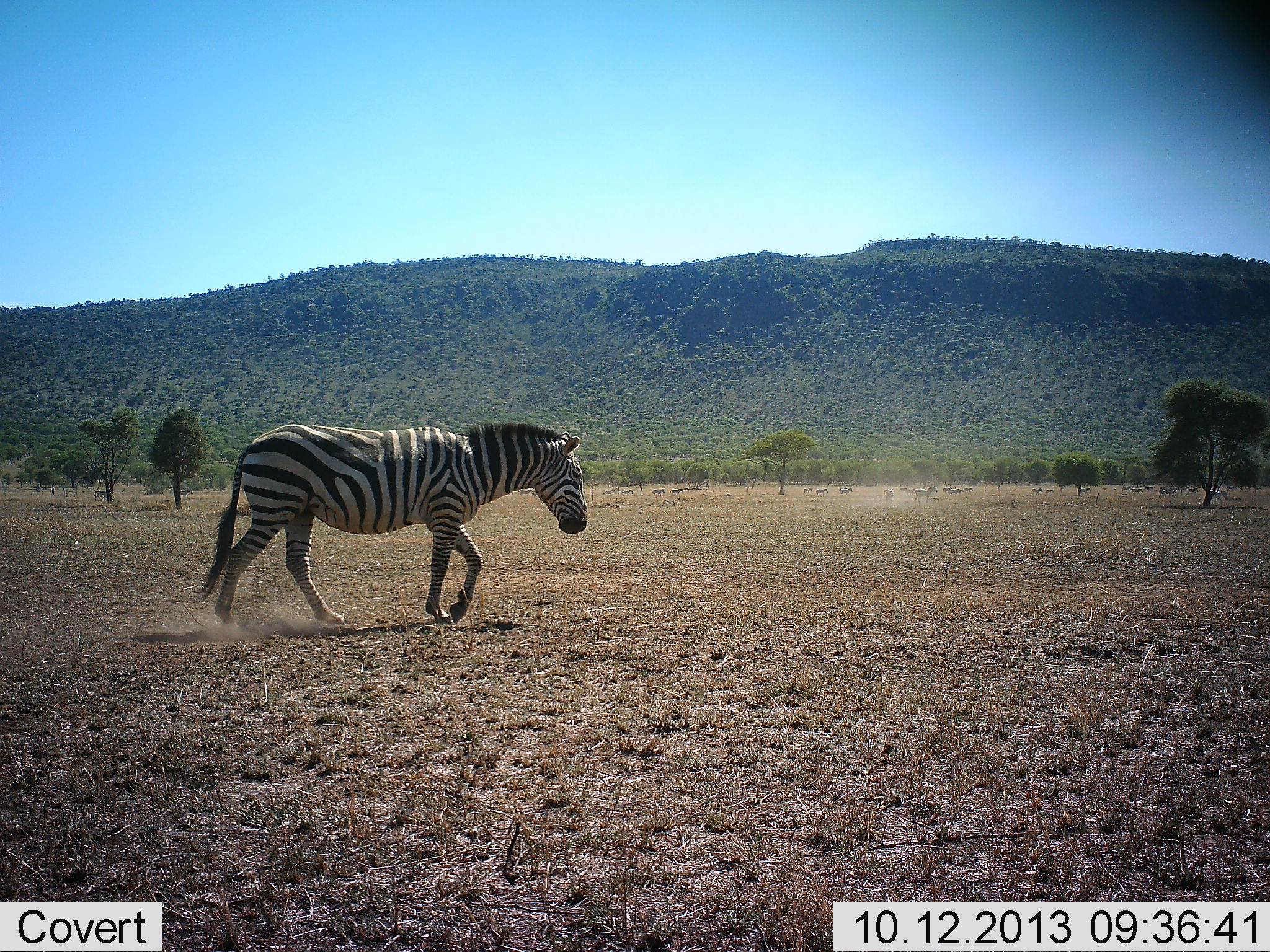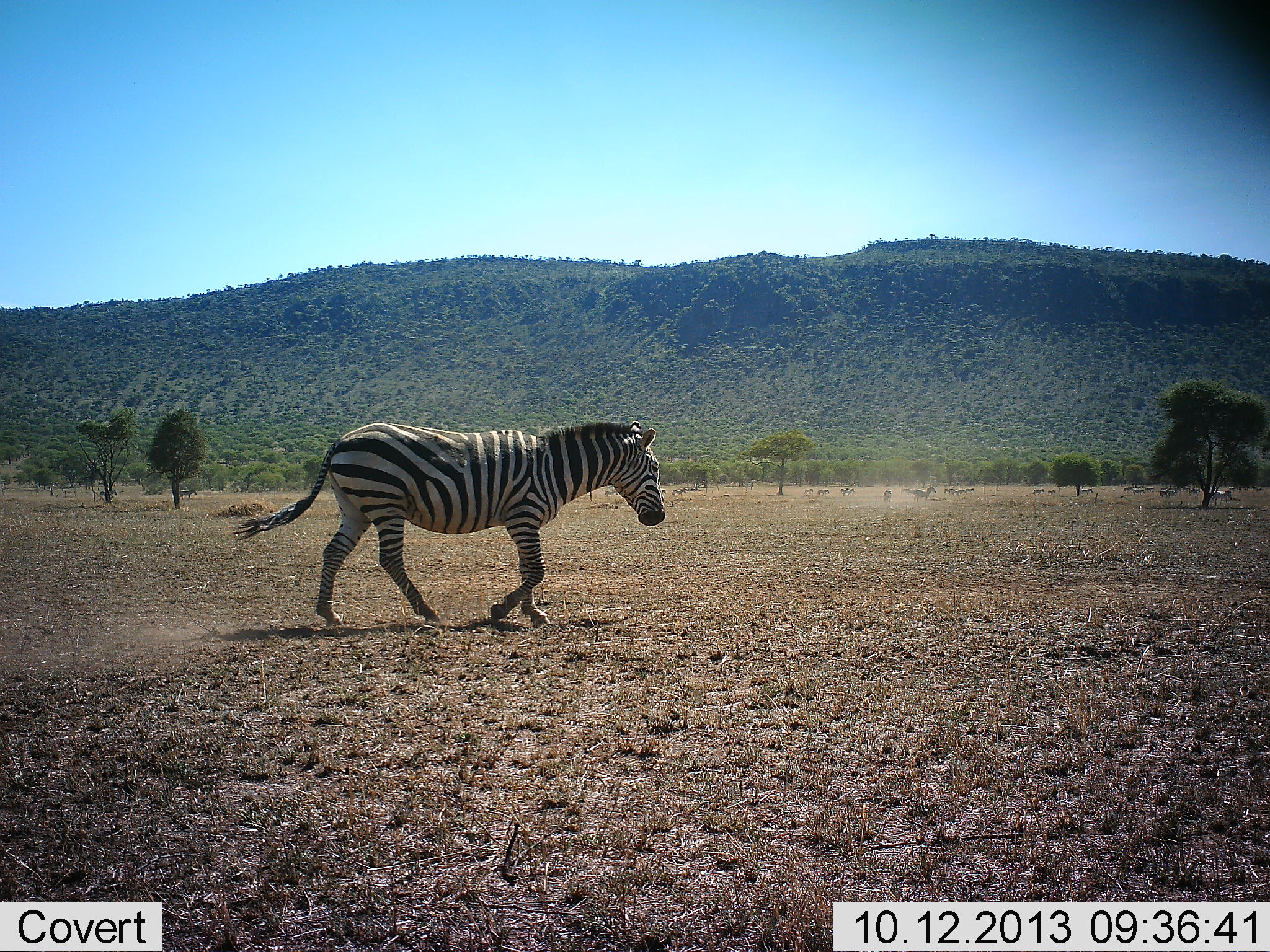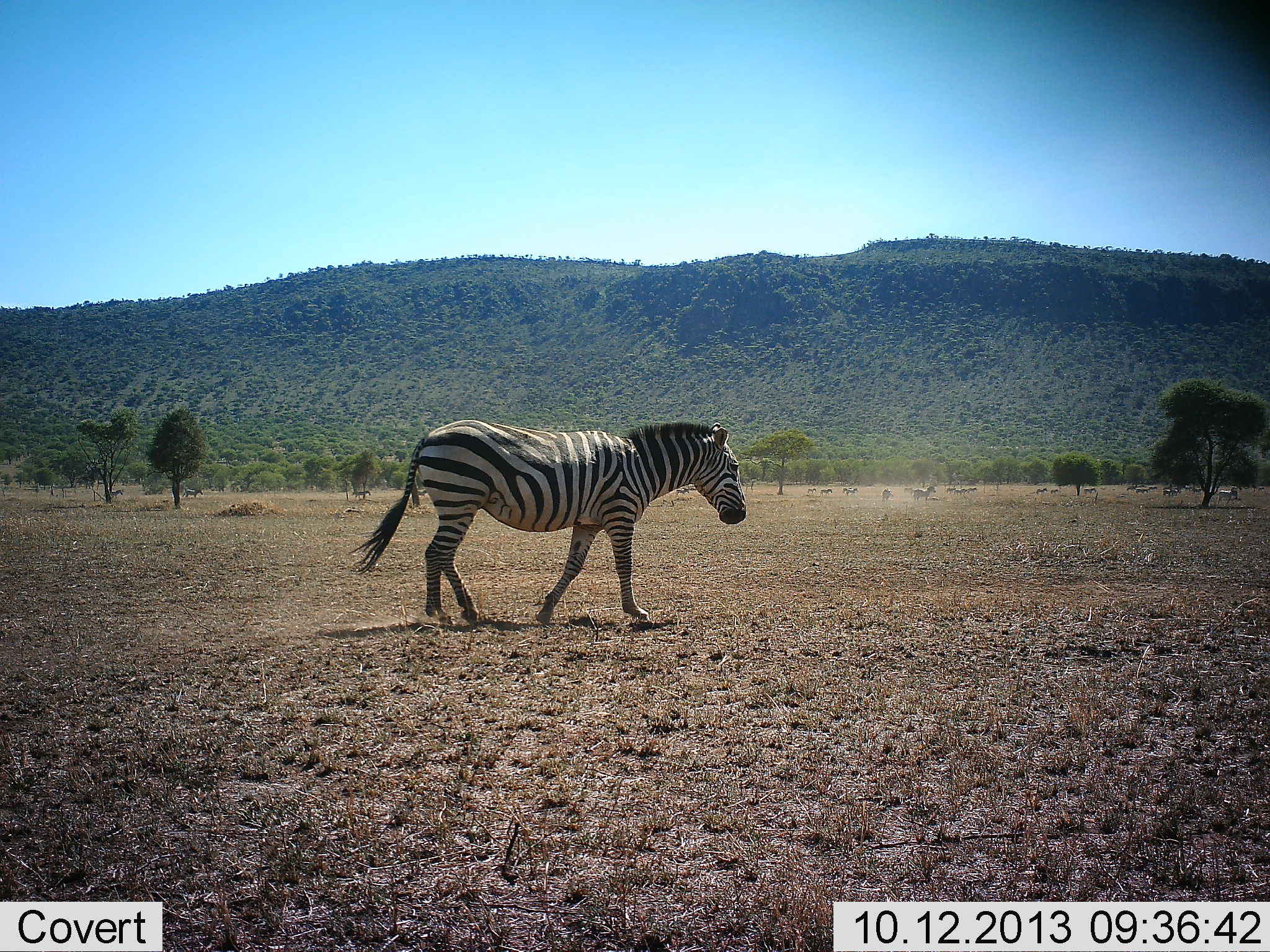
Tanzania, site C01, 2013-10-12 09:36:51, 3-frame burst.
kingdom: Animalia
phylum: Chordata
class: Mammalia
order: Perissodactyla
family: Equidae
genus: Equus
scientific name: Equus quagga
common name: plains zebra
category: zebra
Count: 1.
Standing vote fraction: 10%.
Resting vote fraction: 0%.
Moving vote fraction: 100%.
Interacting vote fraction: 0%.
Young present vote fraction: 0%.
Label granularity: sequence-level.